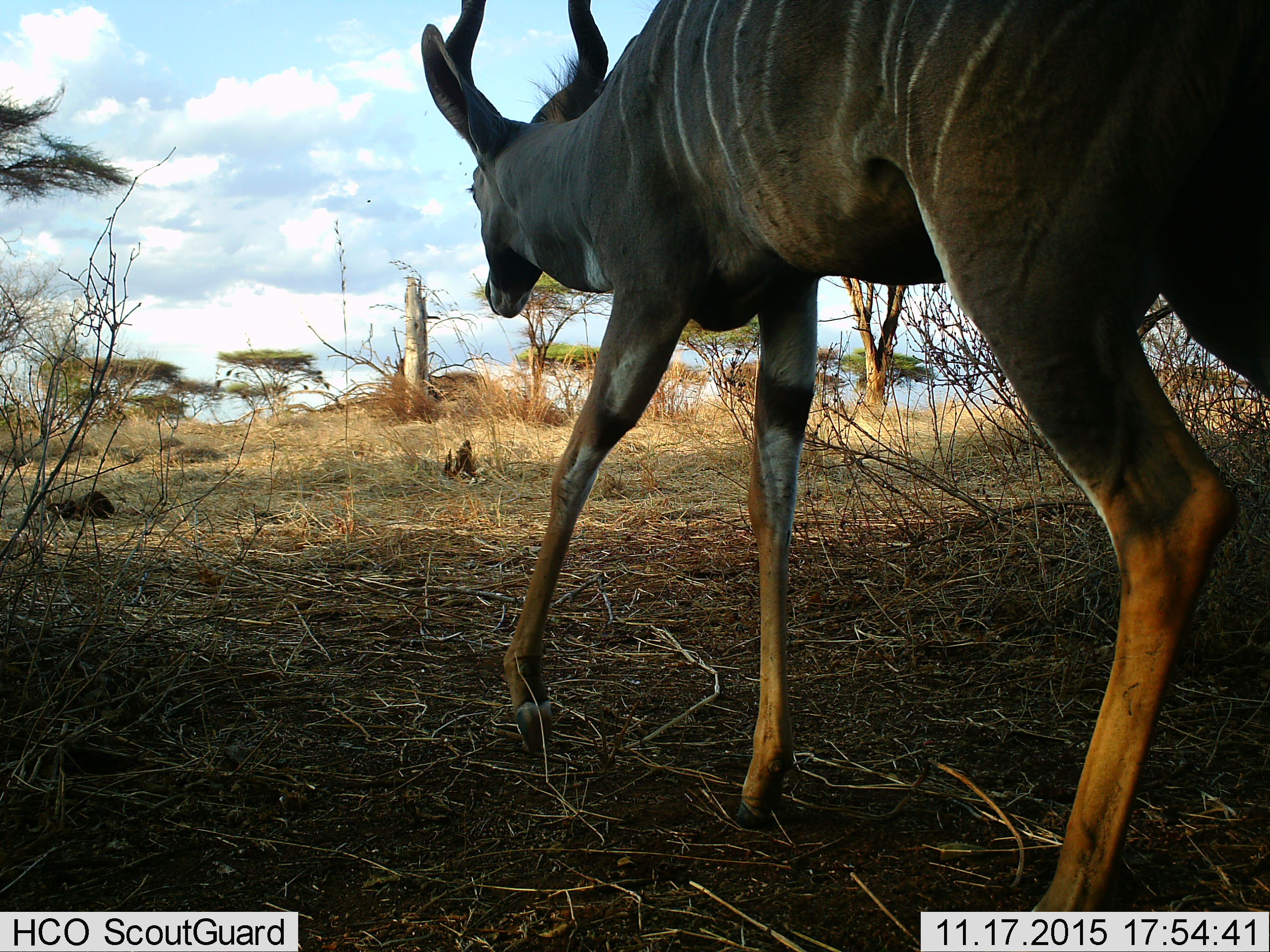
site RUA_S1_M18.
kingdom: Animalia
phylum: Chordata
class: Mammalia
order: Artiodactyla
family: Bovidae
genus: Tragelaphus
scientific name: Tragelaphus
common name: kudu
Kudu (Tragelaphus), count 1. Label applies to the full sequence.